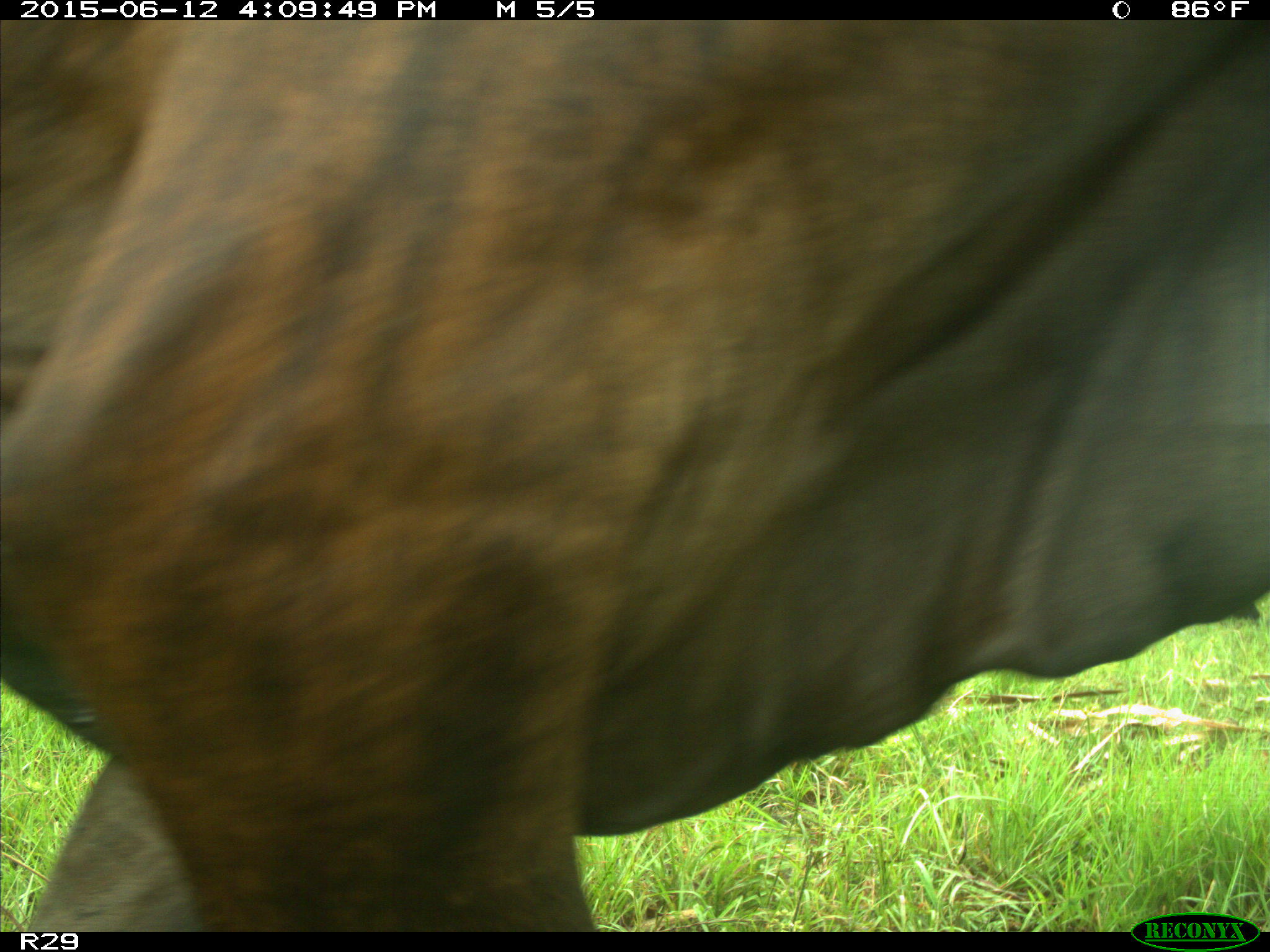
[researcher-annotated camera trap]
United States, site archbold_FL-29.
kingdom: Animalia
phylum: Chordata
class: Mammalia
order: Artiodactyla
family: Bovidae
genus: Bos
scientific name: Bos taurus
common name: domestic cow